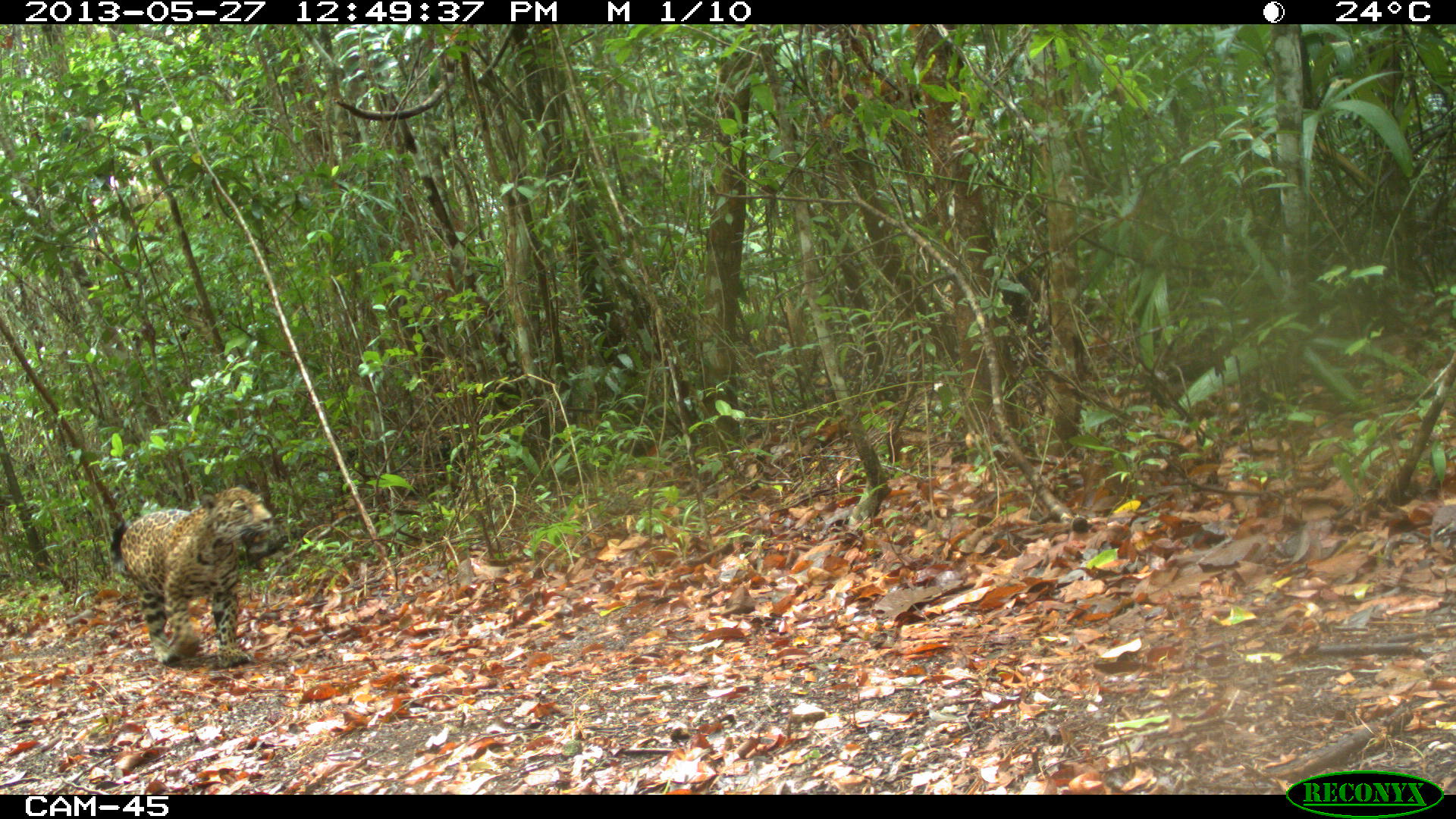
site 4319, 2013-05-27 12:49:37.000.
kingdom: Animalia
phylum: Chordata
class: Mammalia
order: Carnivora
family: Felidae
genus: Panthera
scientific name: Panthera onca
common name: jaguar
Panthera onca (jaguar), count 1, sex female.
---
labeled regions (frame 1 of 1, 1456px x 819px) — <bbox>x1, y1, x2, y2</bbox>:
panthera onca: <bbox>107, 484, 275, 669</bbox>